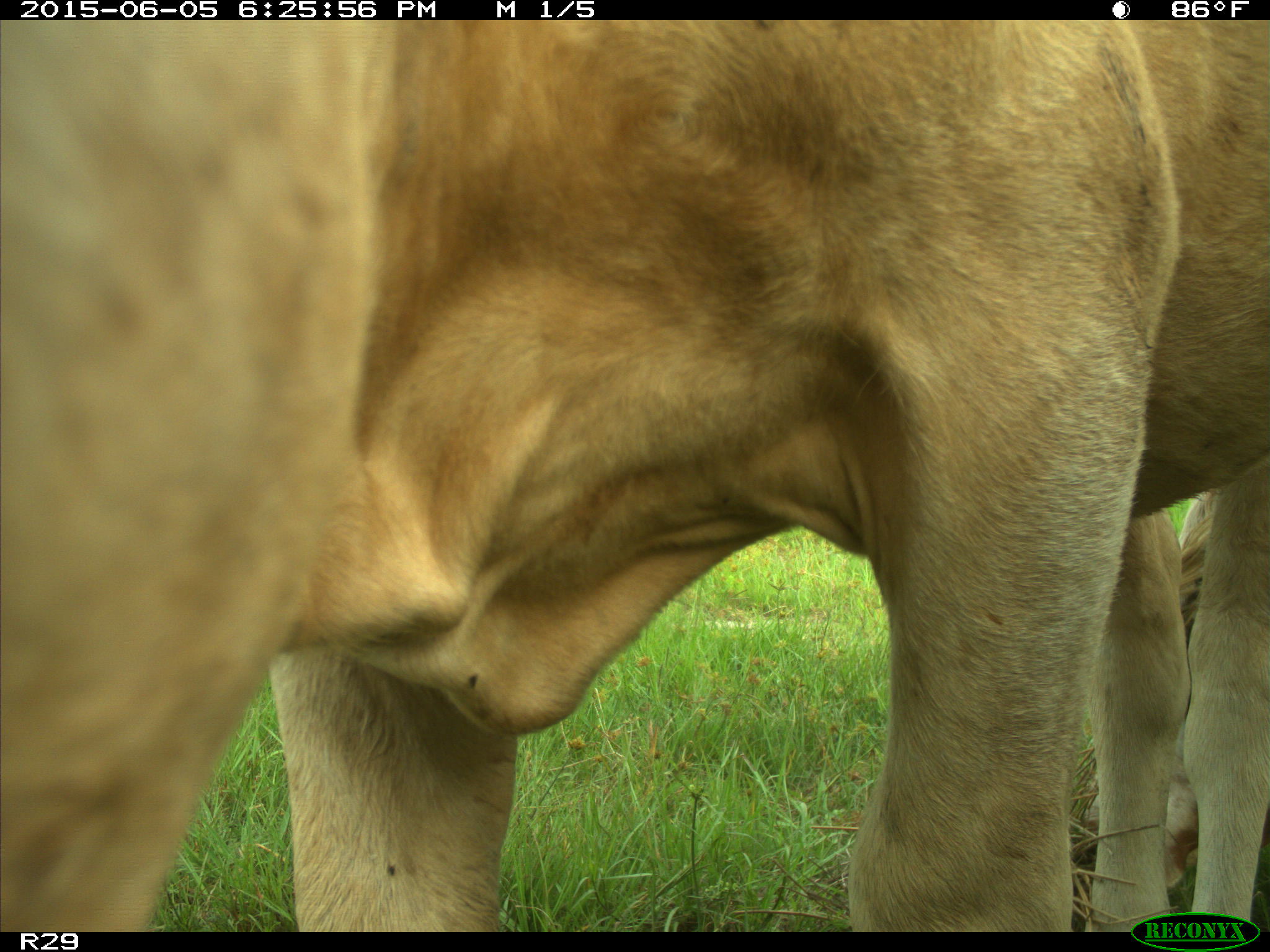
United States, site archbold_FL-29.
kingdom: Animalia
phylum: Chordata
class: Mammalia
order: Artiodactyla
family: Bovidae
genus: Bos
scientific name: Bos taurus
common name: domestic cow